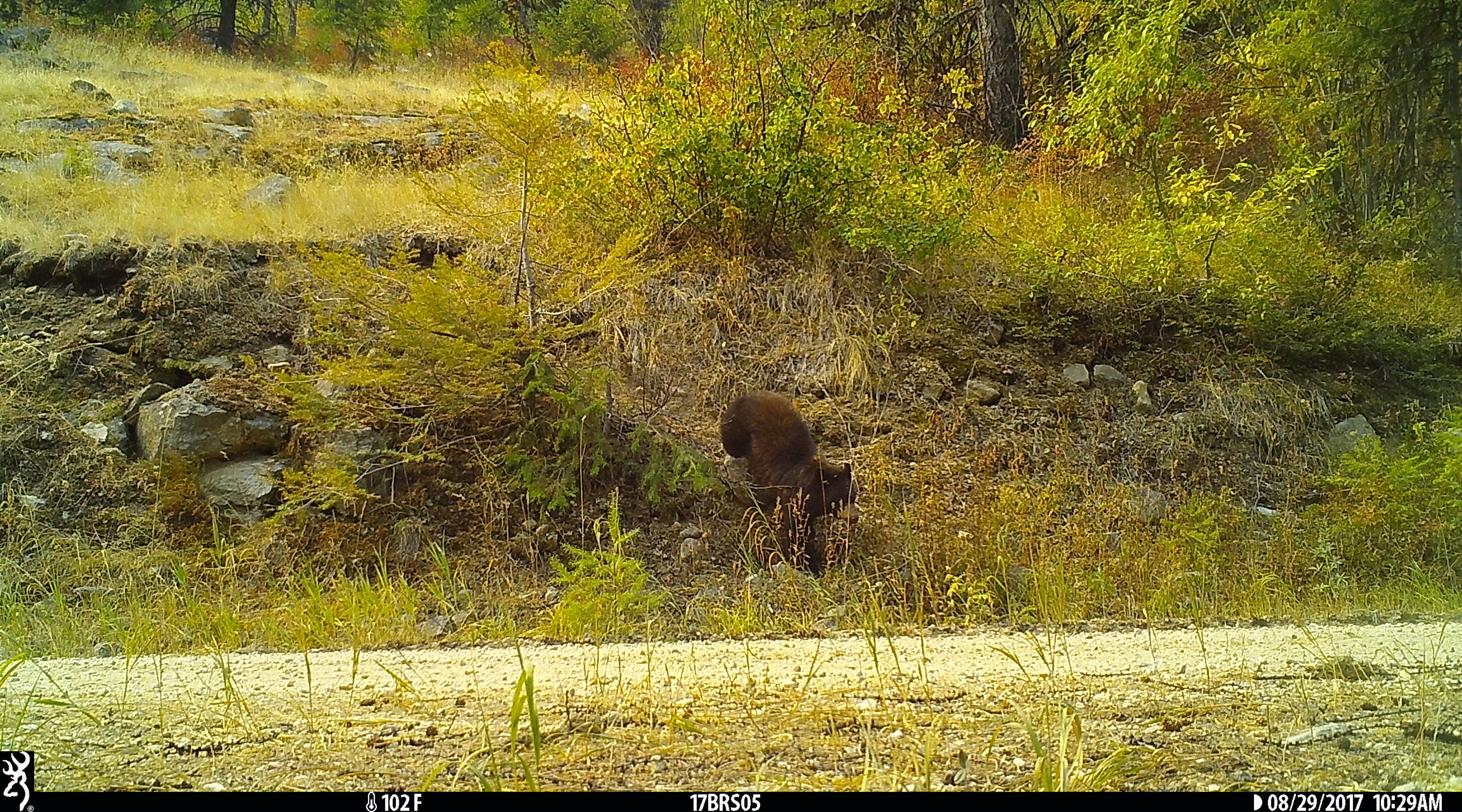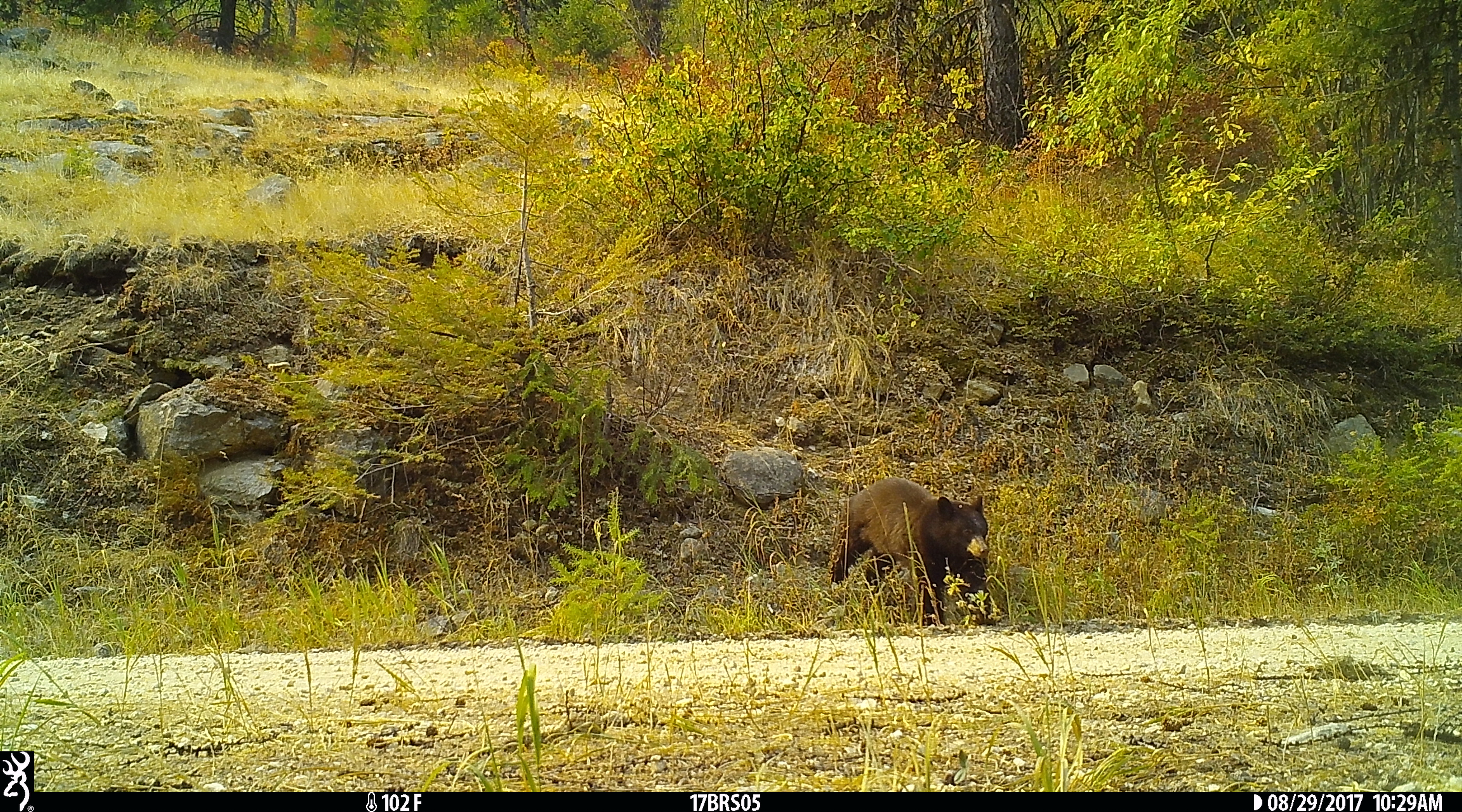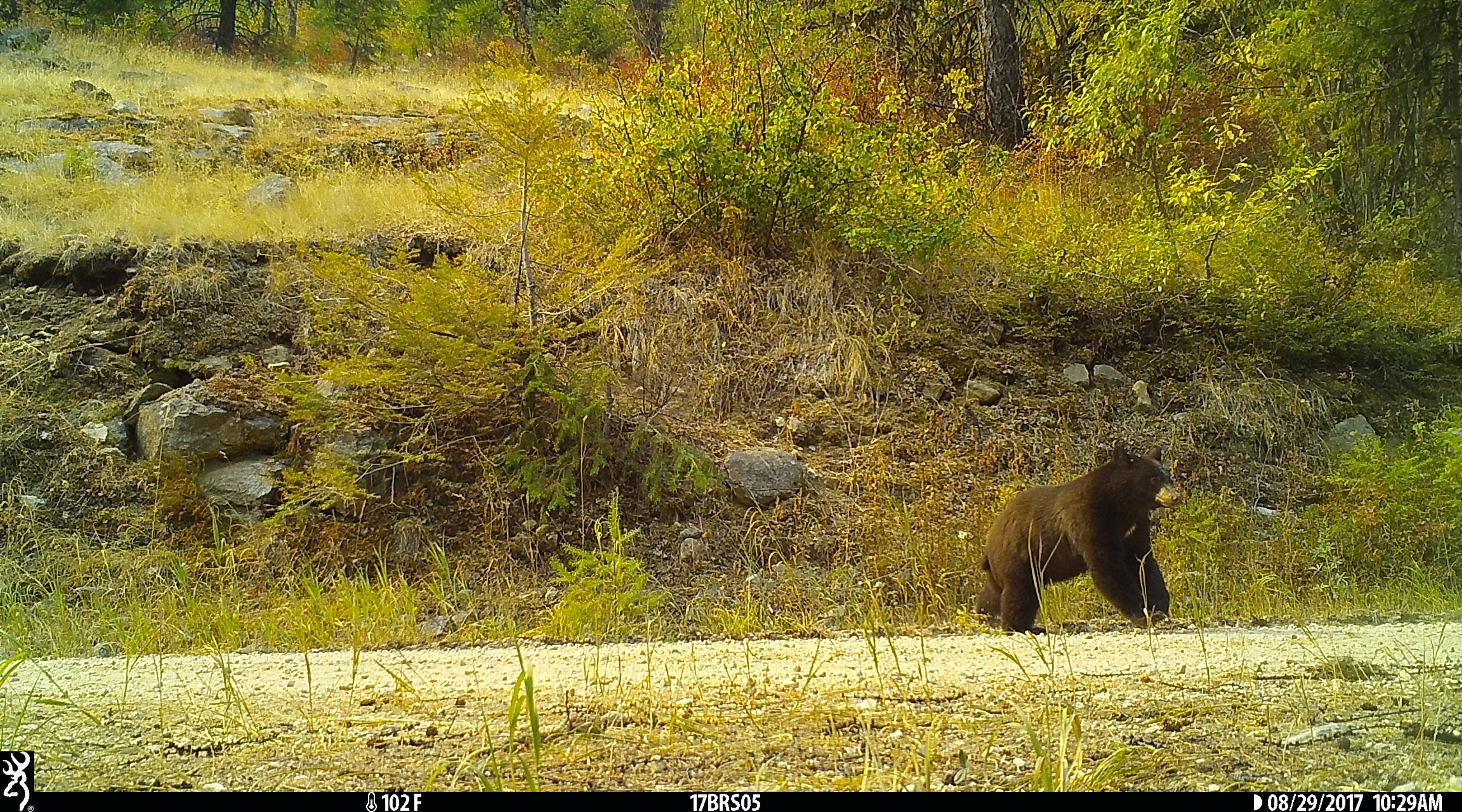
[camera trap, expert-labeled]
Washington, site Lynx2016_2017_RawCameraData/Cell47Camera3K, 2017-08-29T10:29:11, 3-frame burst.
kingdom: Animalia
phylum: Chordata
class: Mammalia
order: Carnivora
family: Ursidae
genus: Ursus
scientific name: Ursus americanus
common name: american black bear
Ursus americanus (american black bear). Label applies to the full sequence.